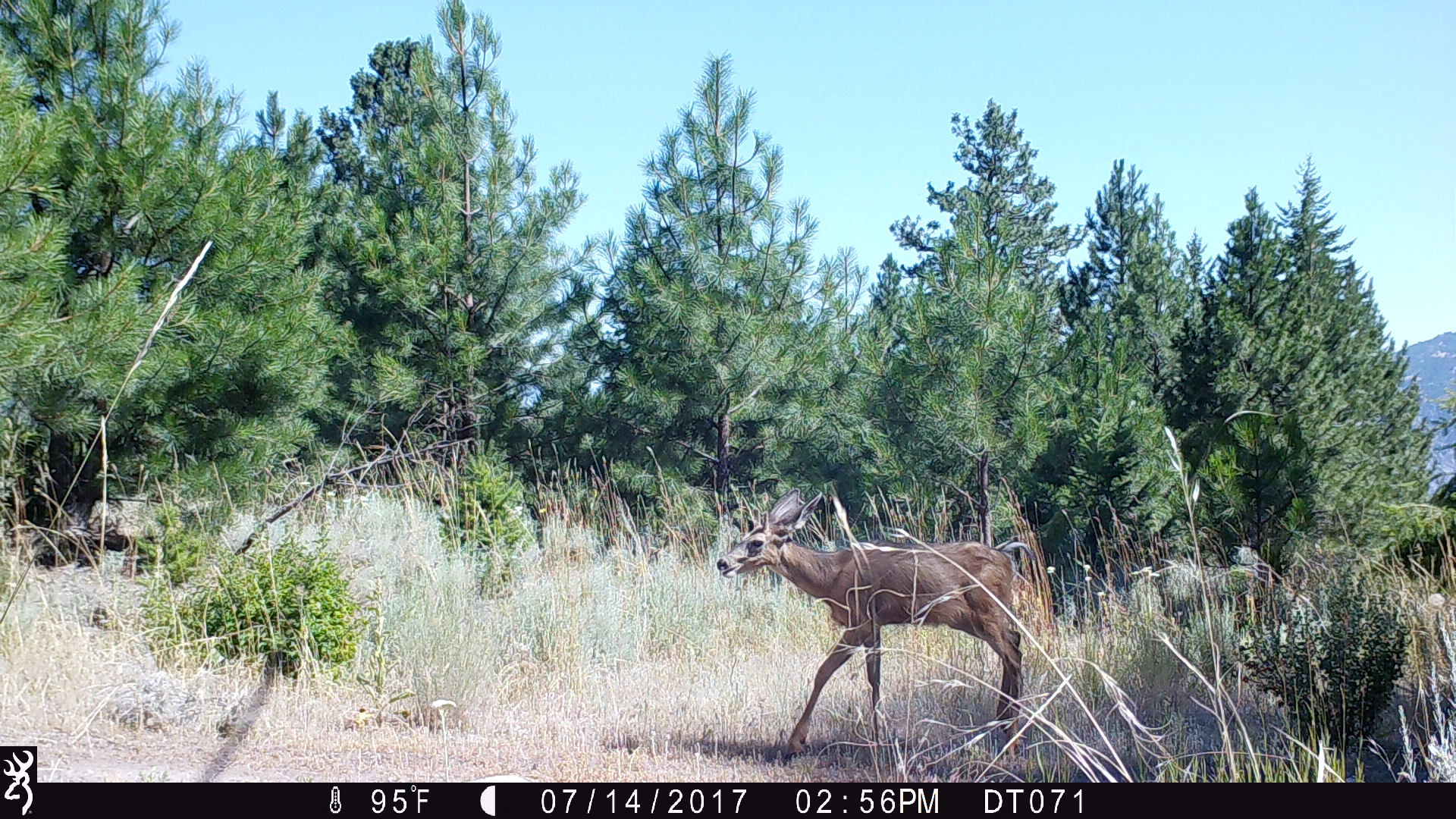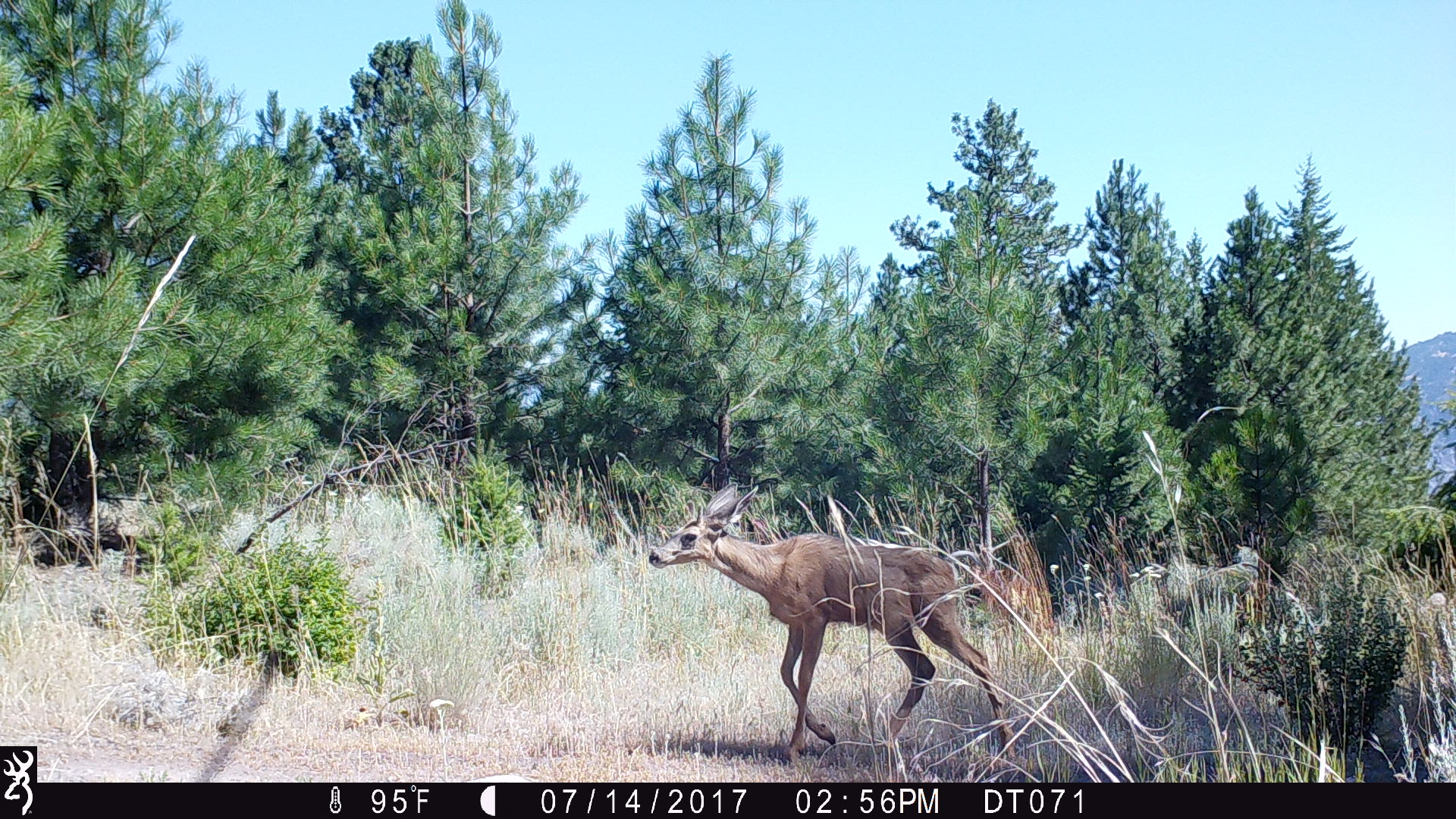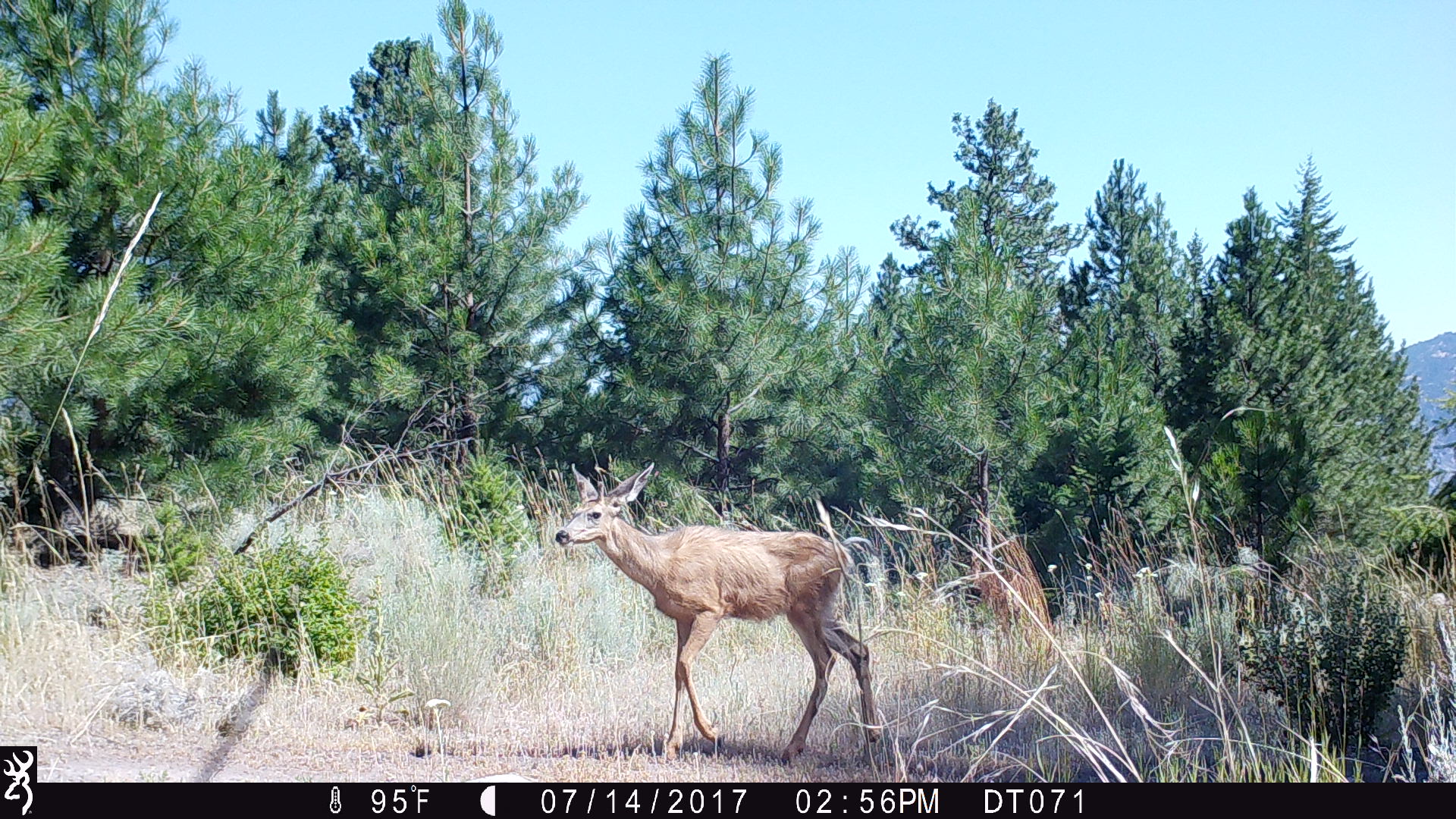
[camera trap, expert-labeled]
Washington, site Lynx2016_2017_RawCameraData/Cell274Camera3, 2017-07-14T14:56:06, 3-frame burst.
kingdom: Animalia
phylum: Chordata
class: Mammalia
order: Artiodactyla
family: Cervidae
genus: Odocoileus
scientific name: Odocoileus hemionus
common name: mule deer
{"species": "Odocoileus hemionus (mule deer)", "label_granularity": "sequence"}